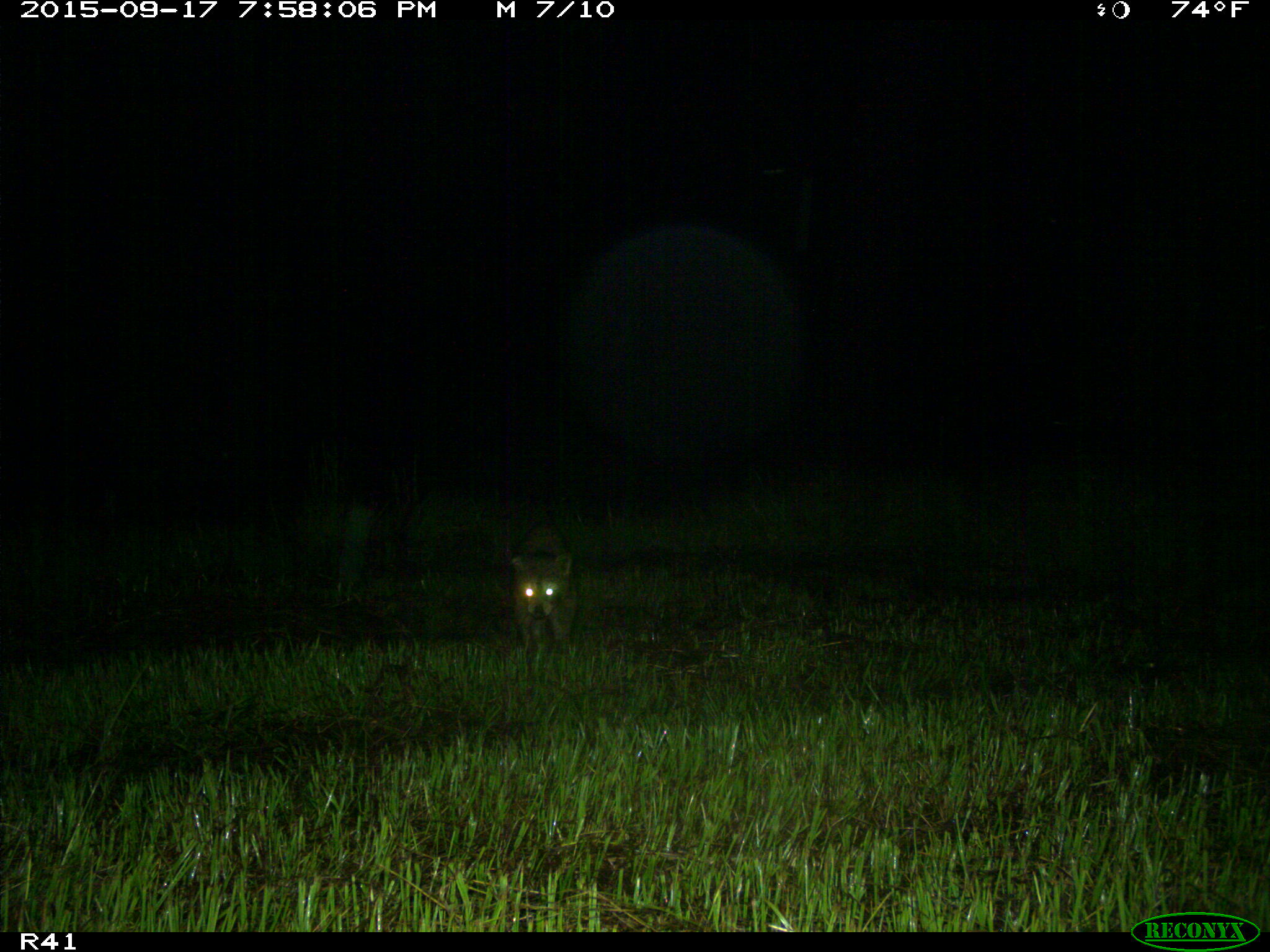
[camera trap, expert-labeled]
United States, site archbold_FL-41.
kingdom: Animalia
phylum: Chordata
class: Mammalia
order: Carnivora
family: Procyonidae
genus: Procyon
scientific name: Procyon lotor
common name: common raccoon